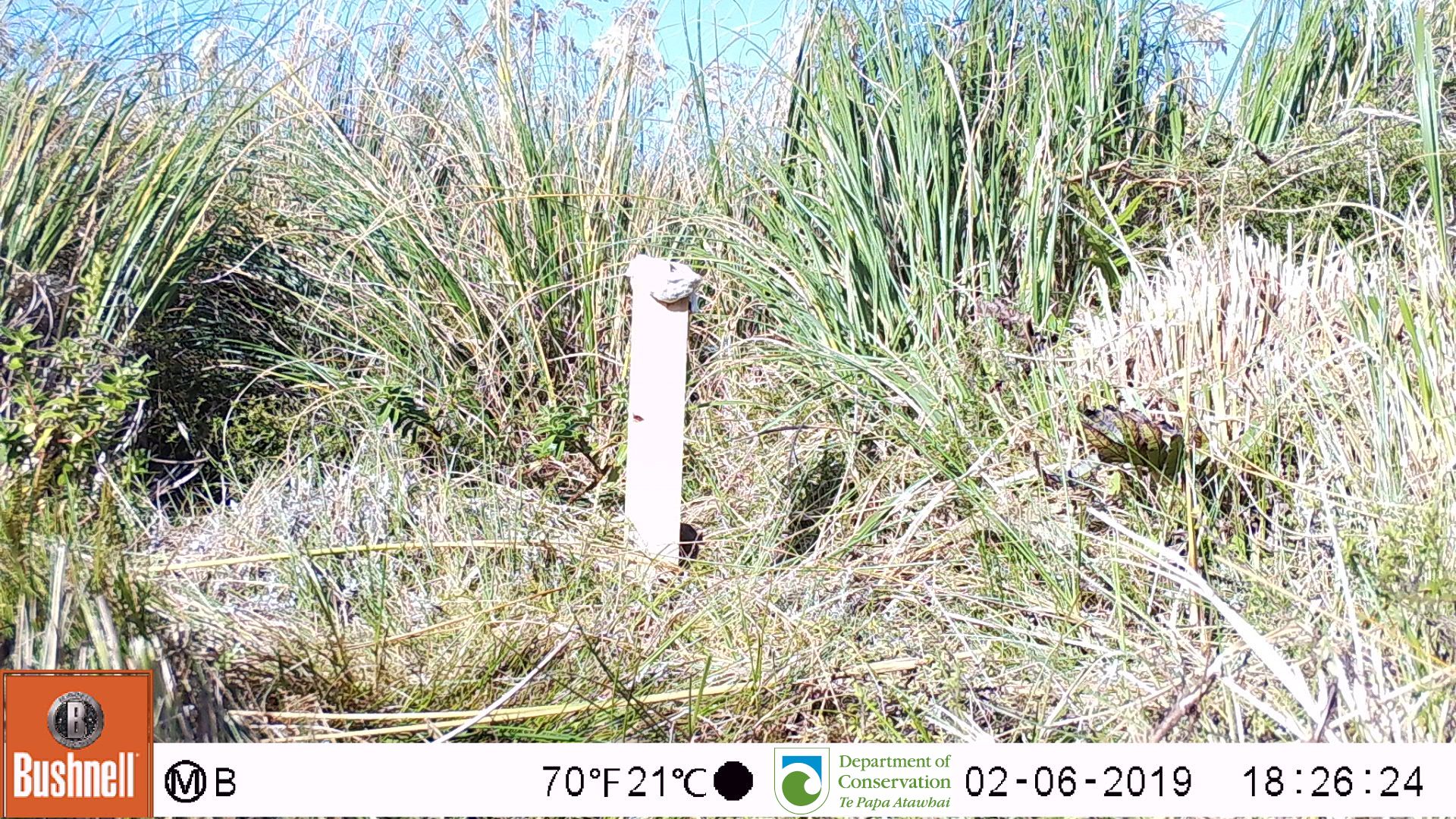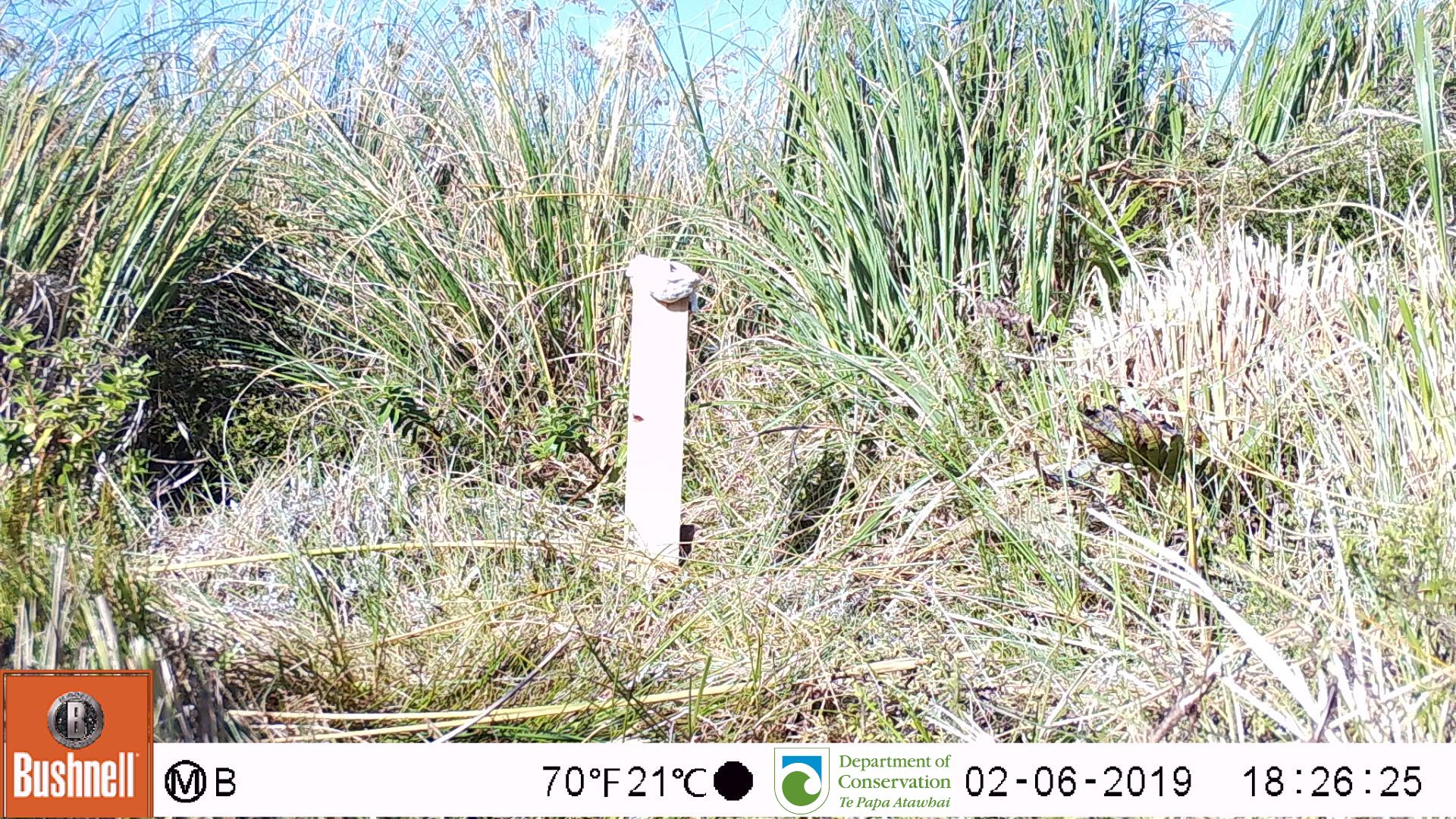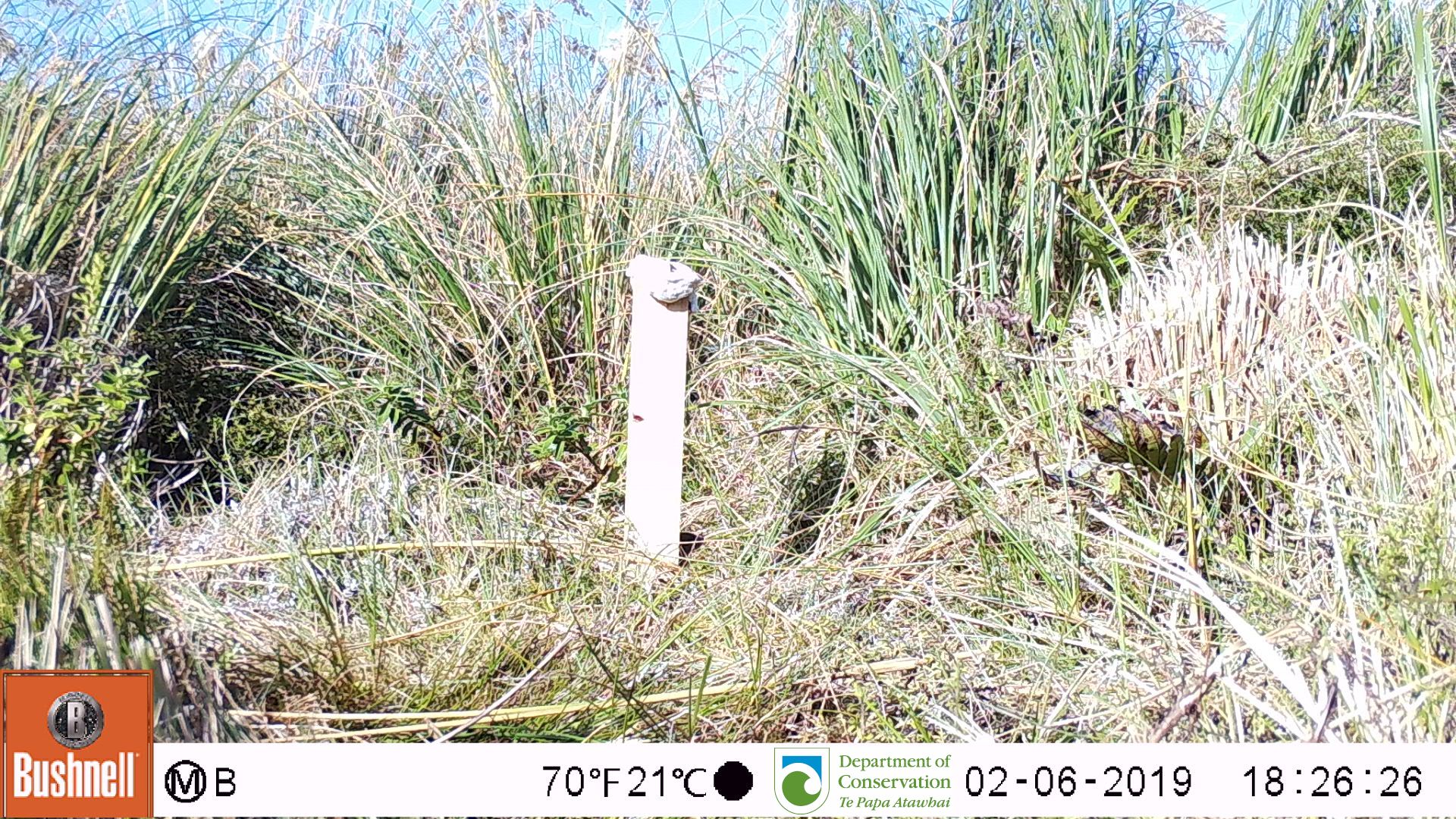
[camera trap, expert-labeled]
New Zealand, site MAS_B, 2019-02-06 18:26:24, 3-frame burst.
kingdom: Animalia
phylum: Chordata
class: Mammalia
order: Rodentia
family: Muridae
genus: Mus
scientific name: Mus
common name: mouse